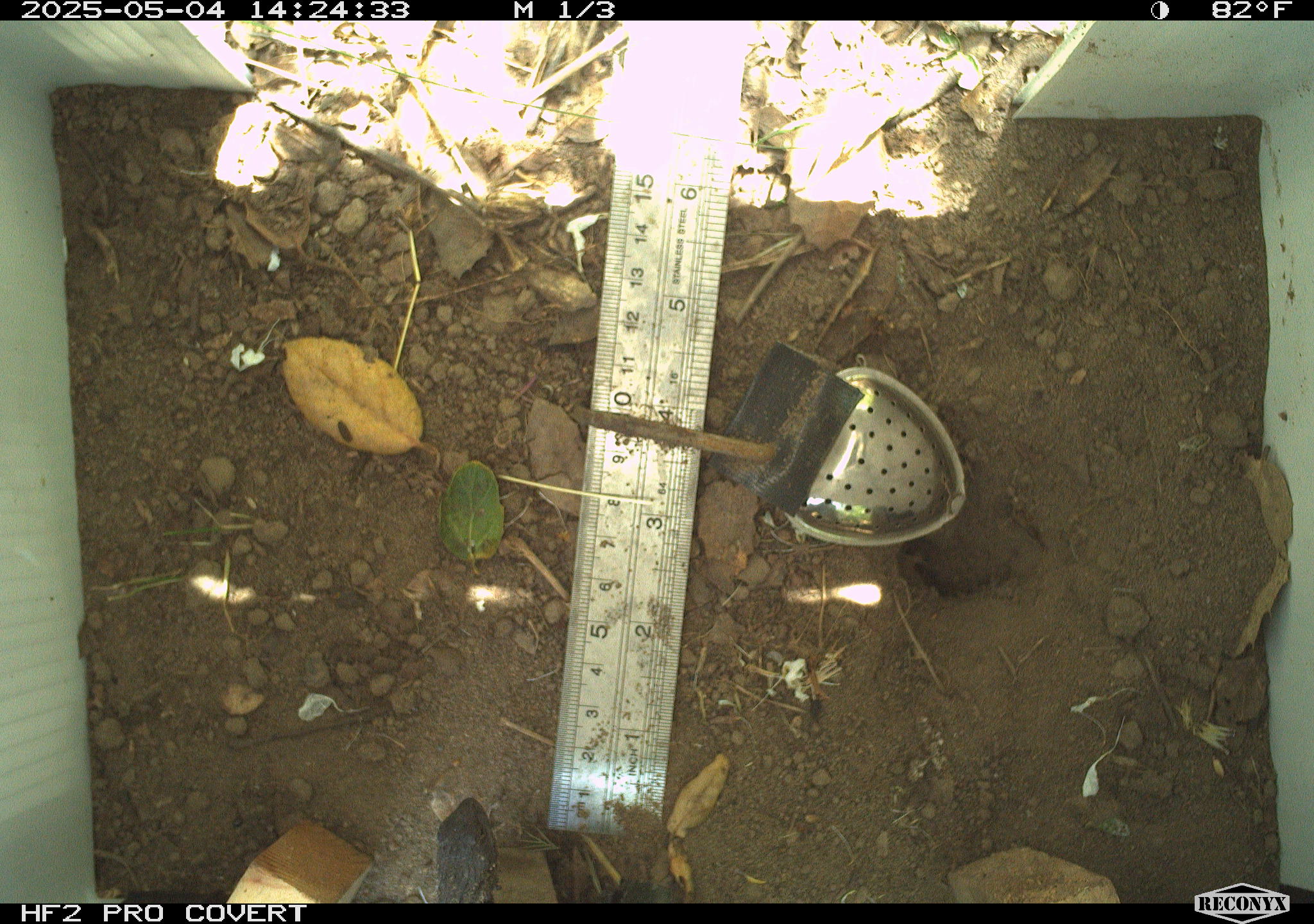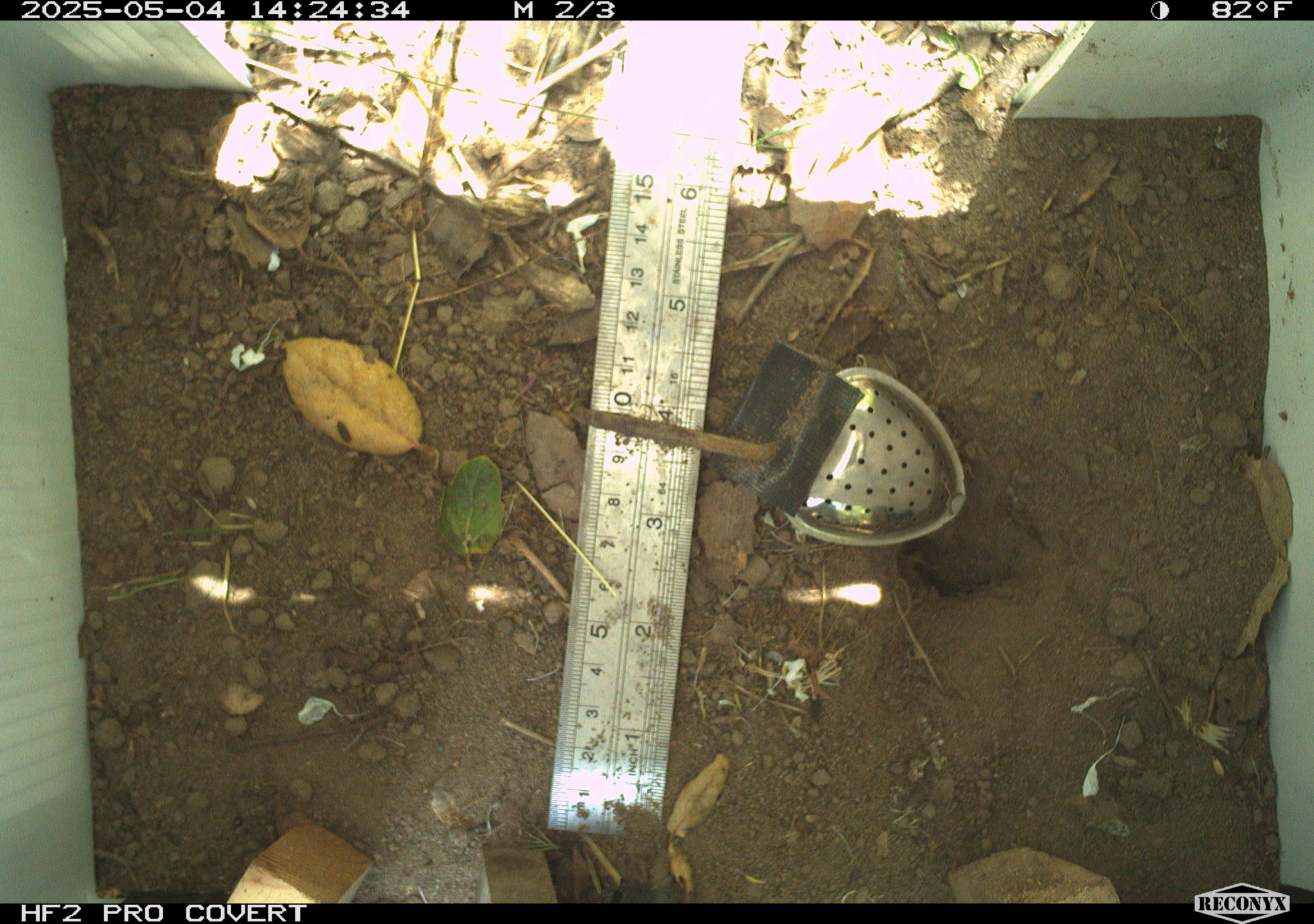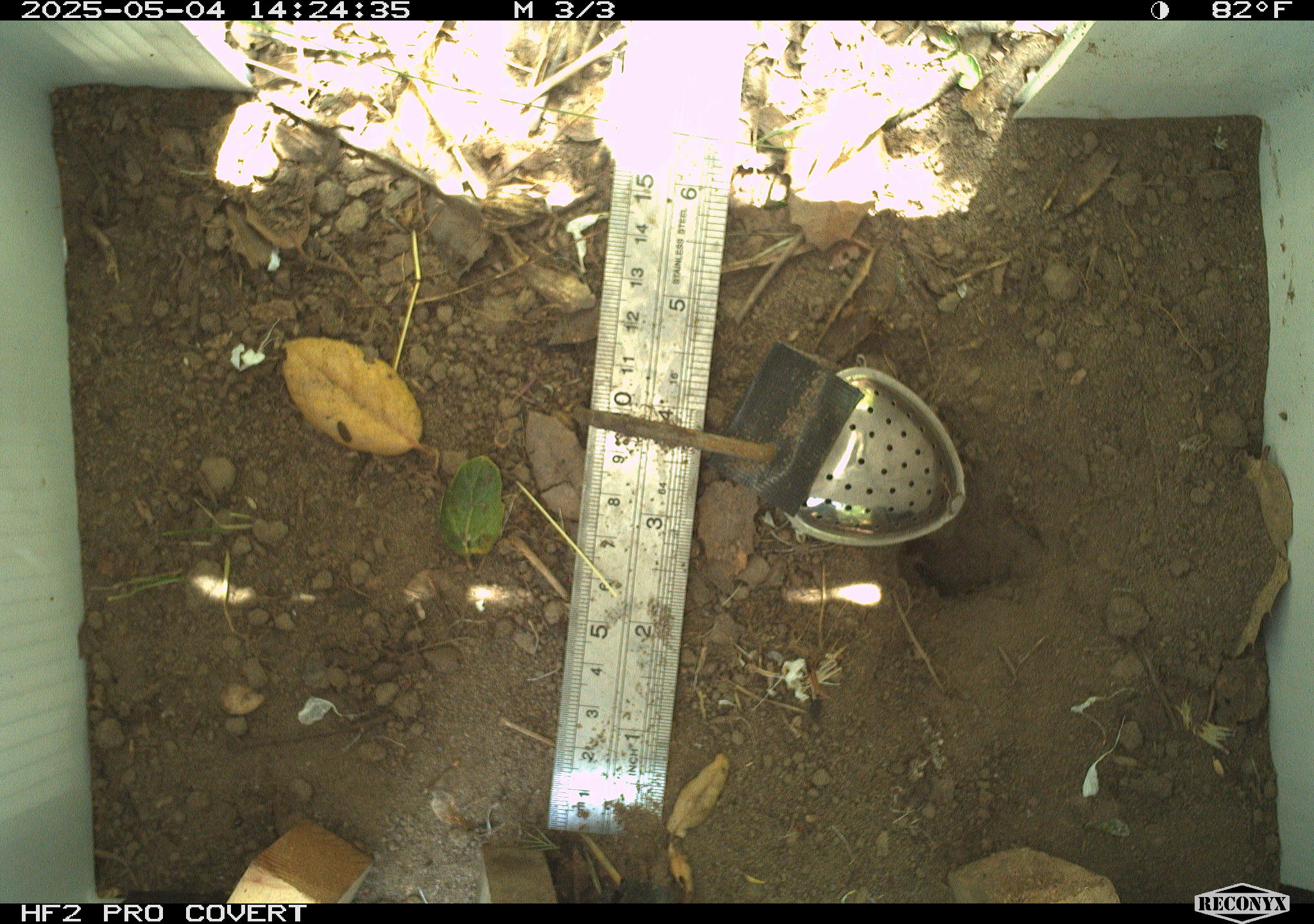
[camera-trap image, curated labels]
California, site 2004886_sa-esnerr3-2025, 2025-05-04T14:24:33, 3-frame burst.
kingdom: Animalia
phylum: Chordata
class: Reptilia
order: Squamata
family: Phrynosomatidae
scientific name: Phrynosomatidae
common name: north american spiny lizards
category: sceloporus/uta species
Sceloporus/uta species (north american spiny lizards) (Phrynosomatidae).